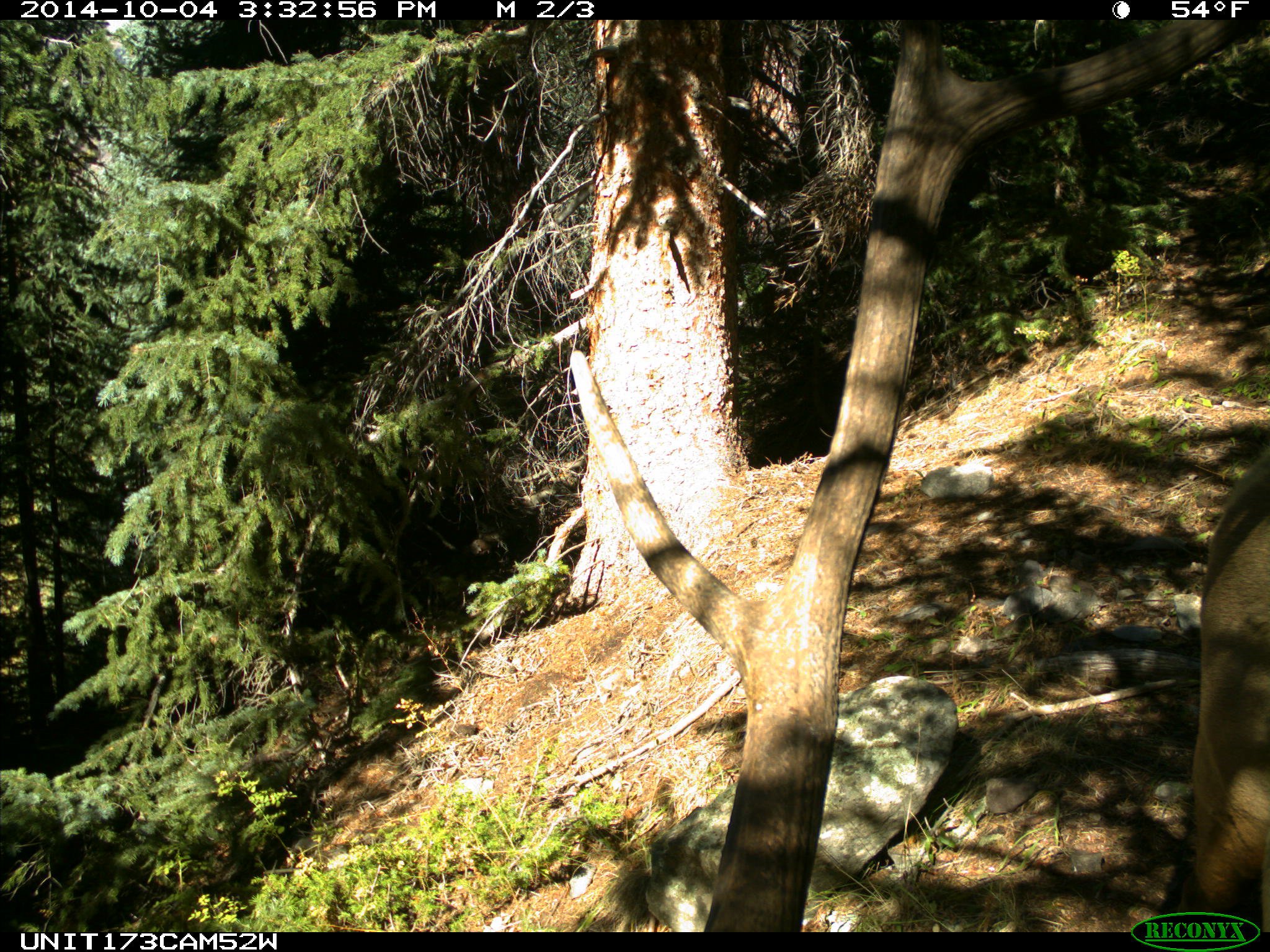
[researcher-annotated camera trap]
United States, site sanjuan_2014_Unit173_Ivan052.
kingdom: Animalia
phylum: Chordata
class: Mammalia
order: Artiodactyla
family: Cervidae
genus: Cervus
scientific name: Cervus elaphus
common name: red deer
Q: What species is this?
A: Cervus elaphus (red deer).